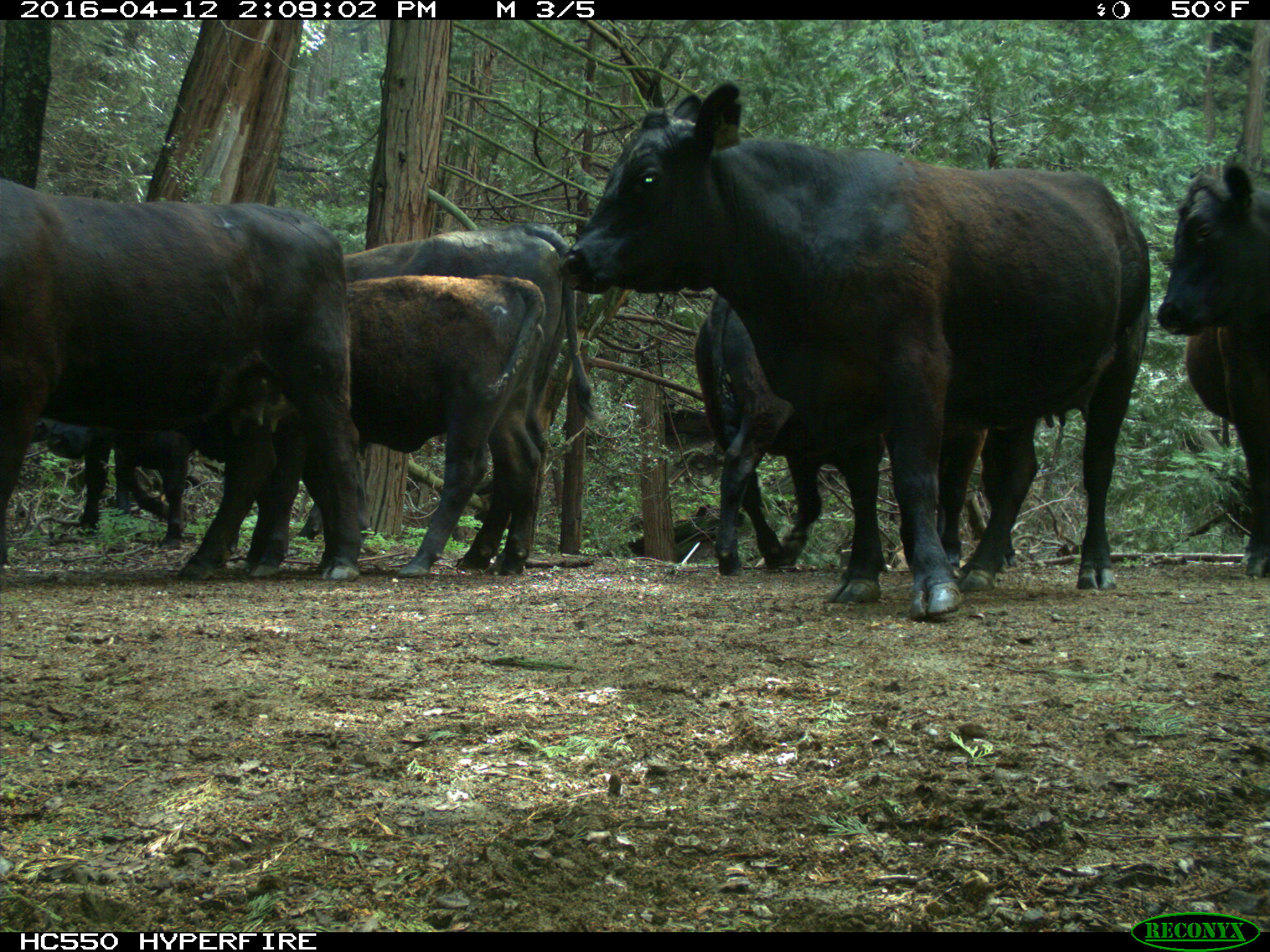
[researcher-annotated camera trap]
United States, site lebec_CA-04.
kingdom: Animalia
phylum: Chordata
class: Mammalia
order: Artiodactyla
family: Bovidae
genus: Bos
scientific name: Bos taurus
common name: domestic cow